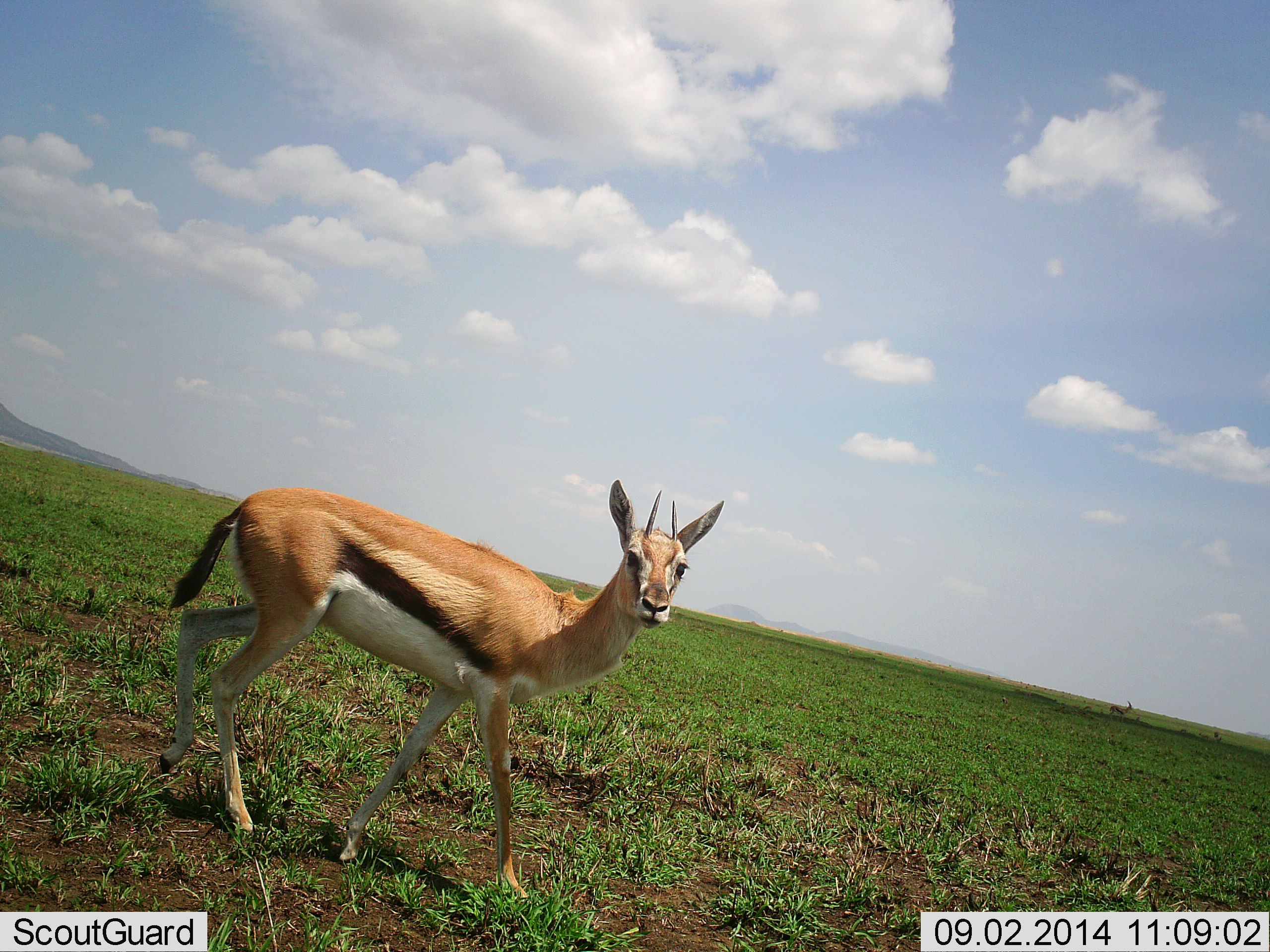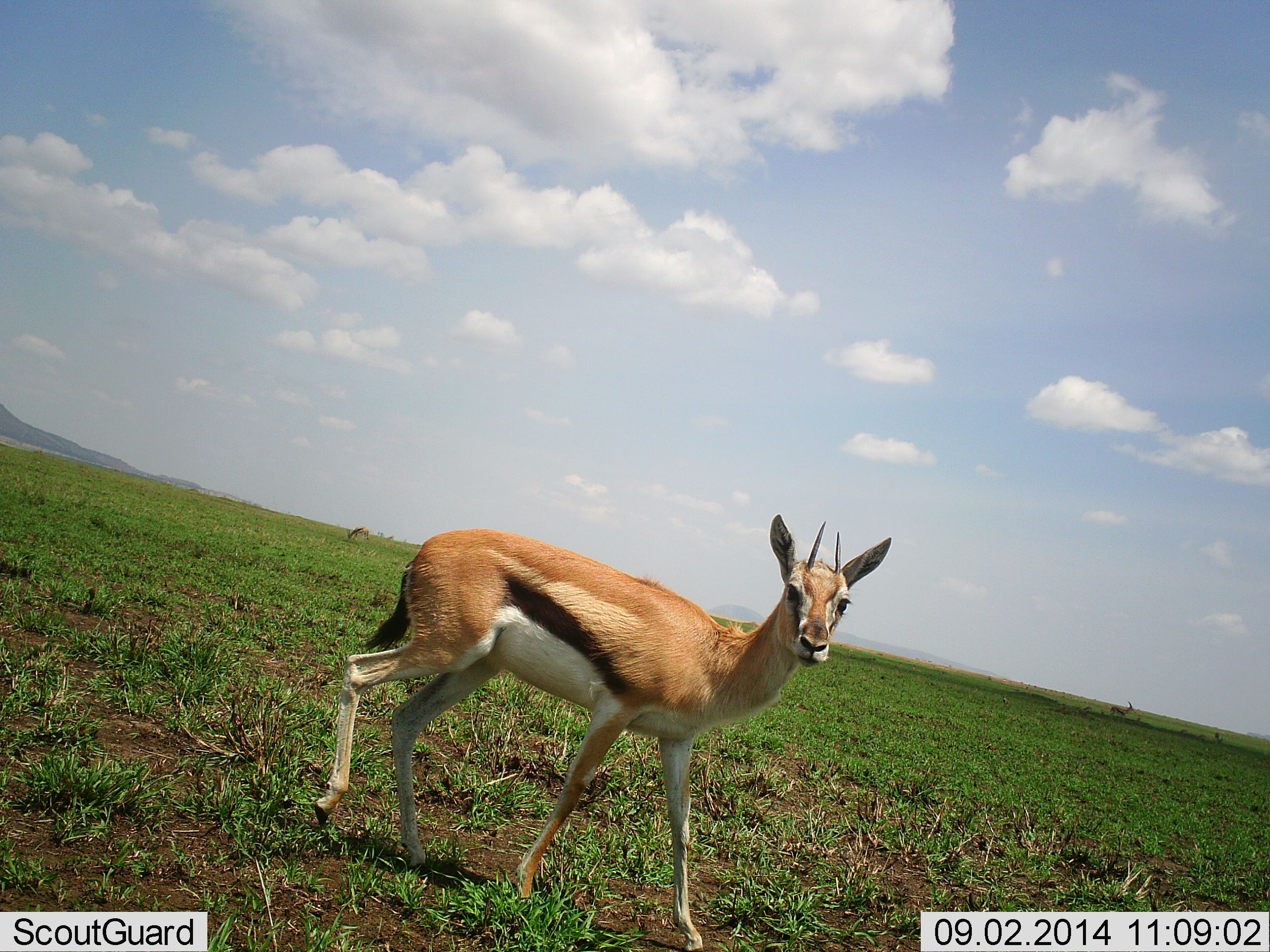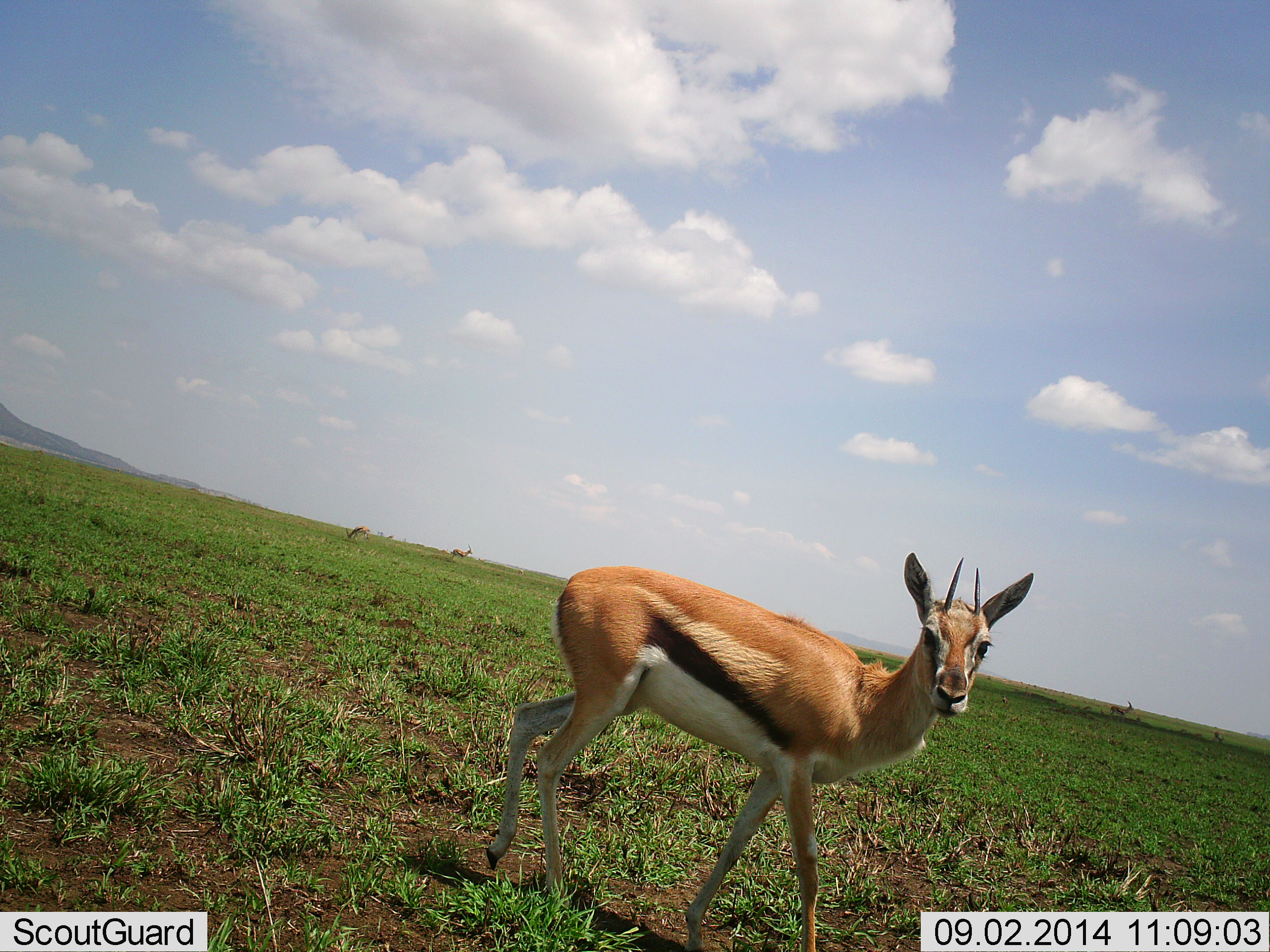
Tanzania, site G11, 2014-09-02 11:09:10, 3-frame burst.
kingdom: Animalia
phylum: Chordata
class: Mammalia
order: Artiodactyla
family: Bovidae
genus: Eudorcas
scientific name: Eudorcas thomsonii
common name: thomson's gazelle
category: gazellethomsons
Gazellethomsons (thomson's gazelle) (Eudorcas thomsonii), count 1. Behavior (volunteer vote fractions): standing 50%, resting 0%, moving 100%, interacting 0%. Young present (vote fraction): 0%. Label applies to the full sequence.